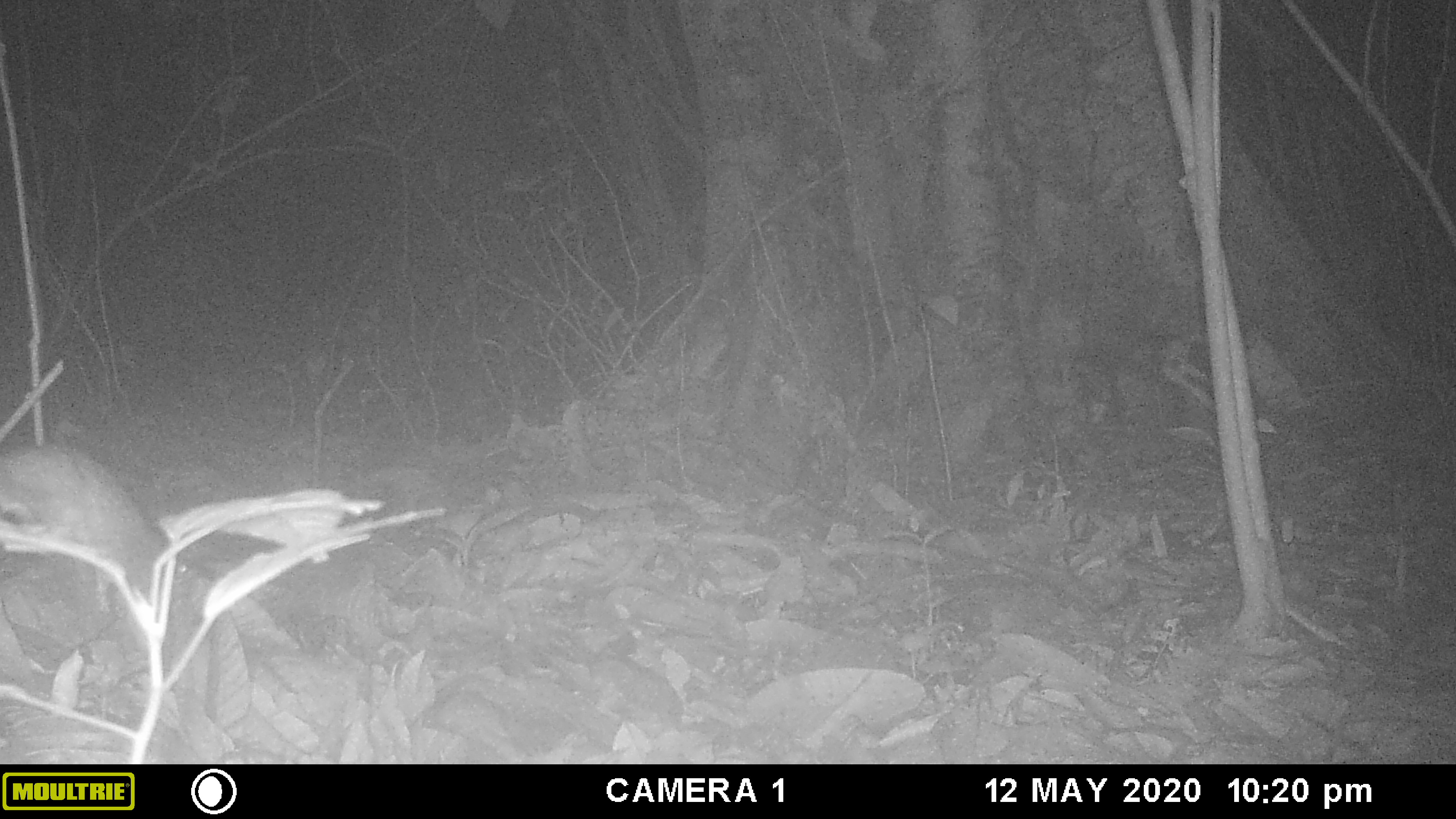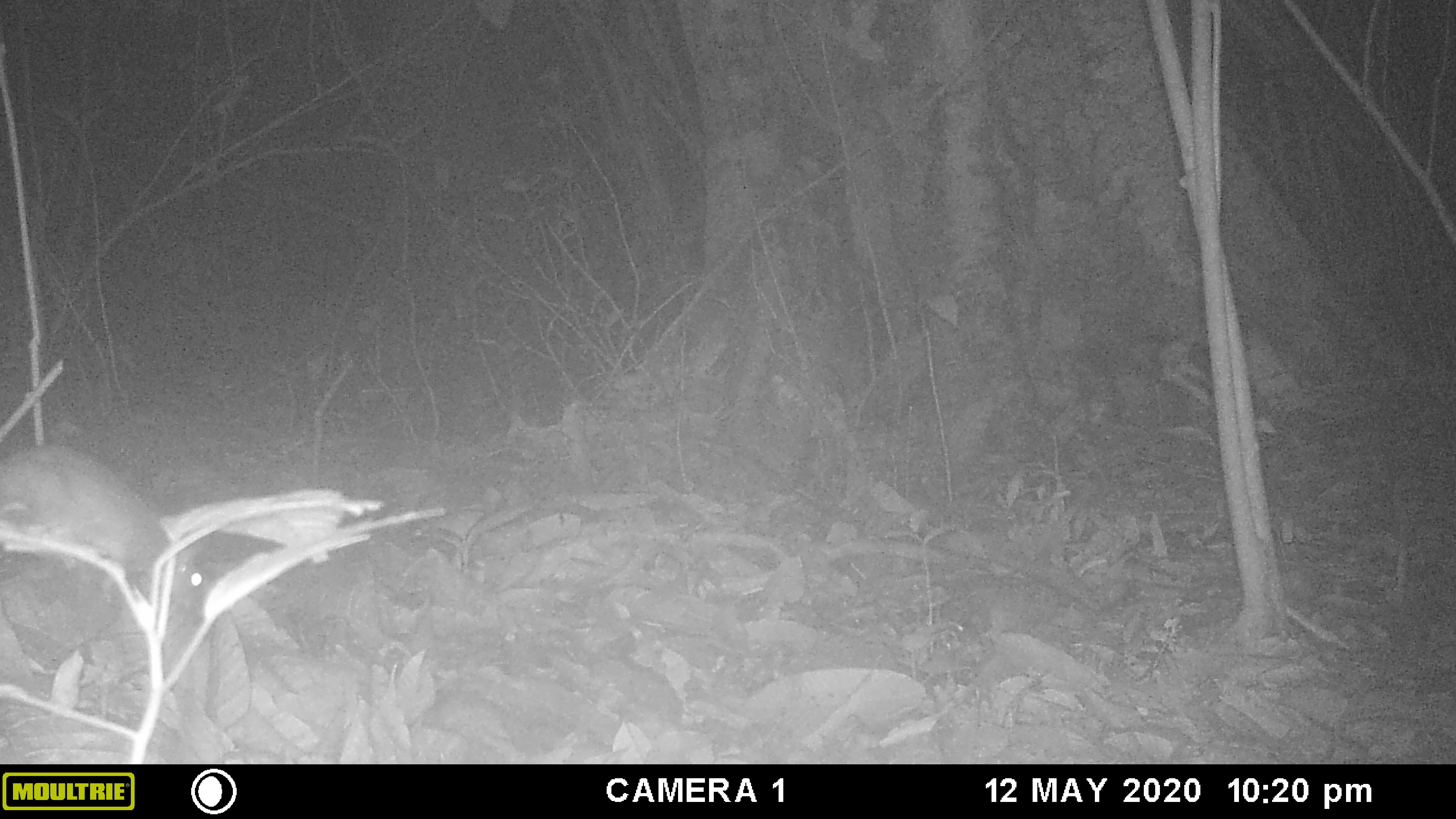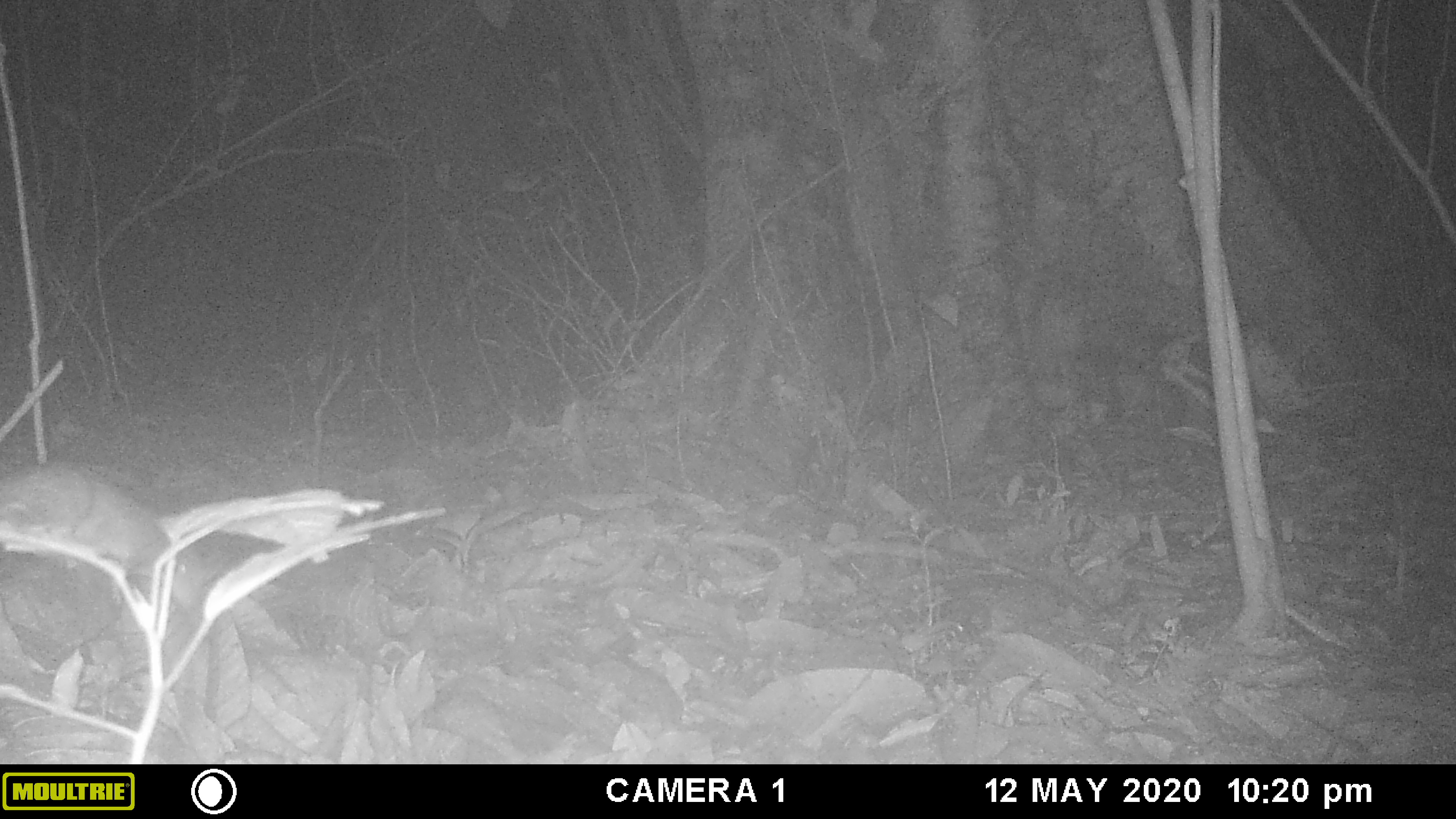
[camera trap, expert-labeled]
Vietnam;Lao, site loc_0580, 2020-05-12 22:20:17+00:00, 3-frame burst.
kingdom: Animalia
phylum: Chordata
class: Mammalia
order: Rodentia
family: Muridae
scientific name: Muridae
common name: old-world mice and rats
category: unidentified murid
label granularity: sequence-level